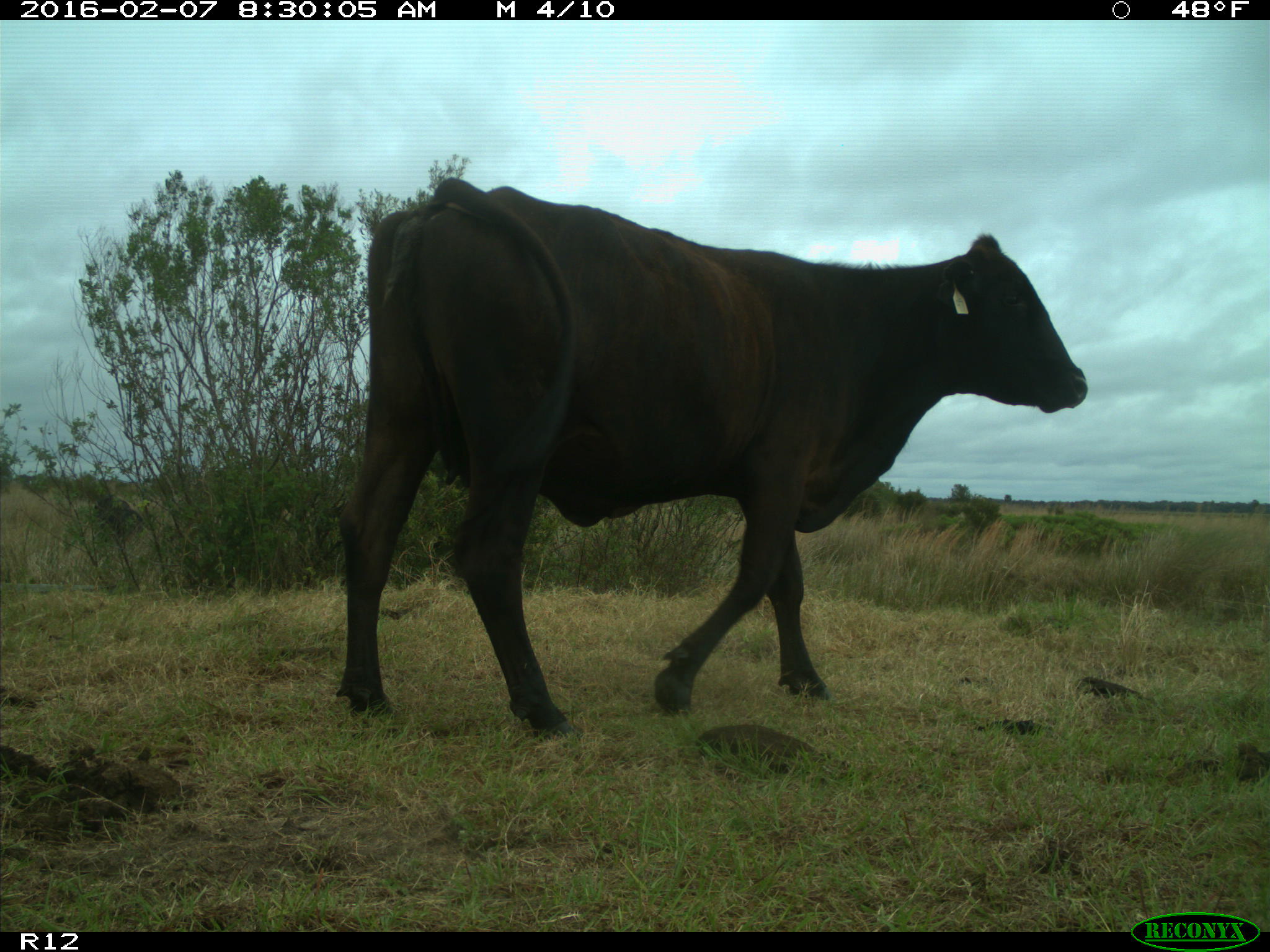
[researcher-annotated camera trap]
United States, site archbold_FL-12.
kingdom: Animalia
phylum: Chordata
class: Mammalia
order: Artiodactyla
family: Bovidae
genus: Bos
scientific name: Bos taurus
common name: domestic cow